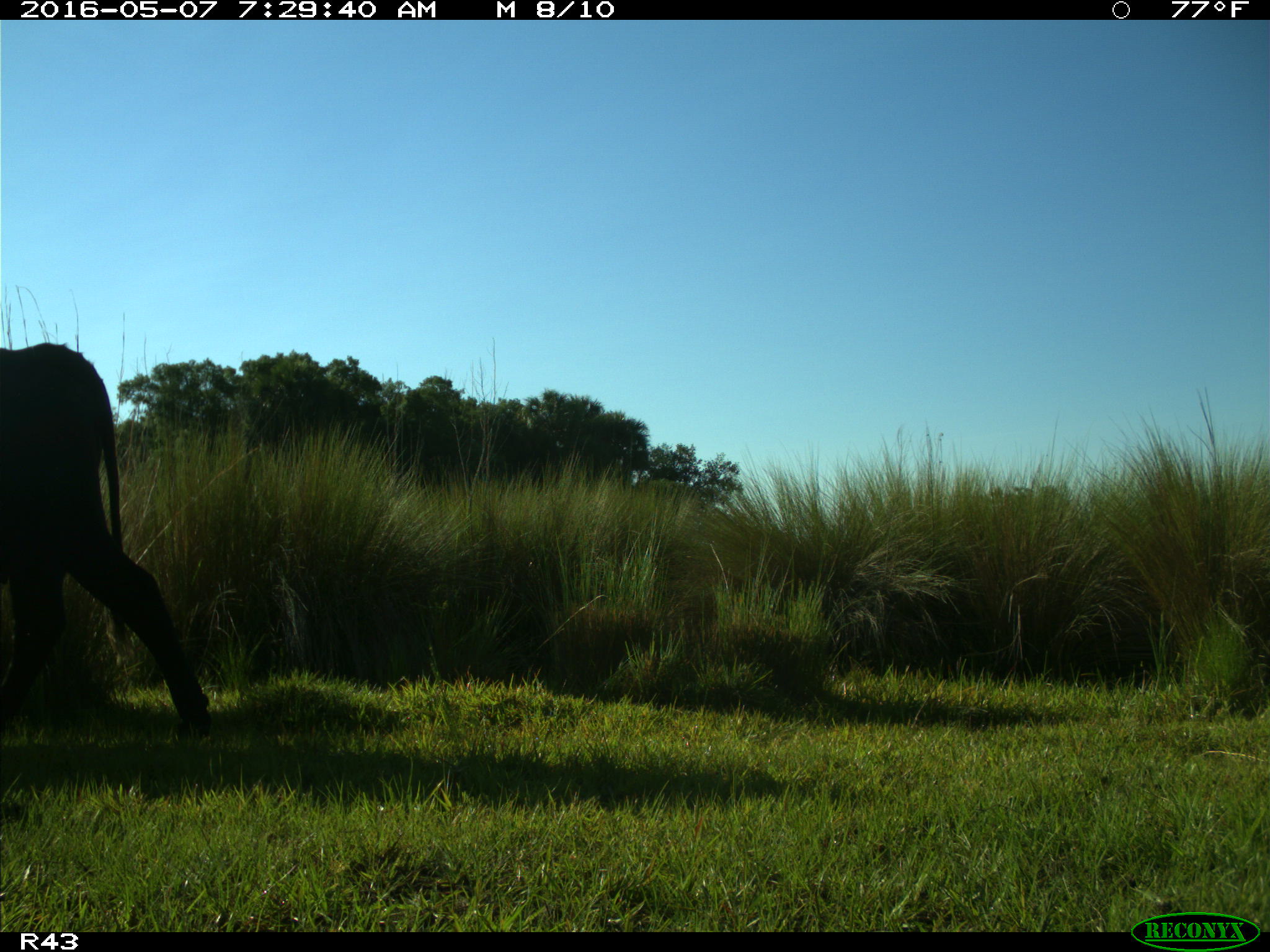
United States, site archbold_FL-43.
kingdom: Animalia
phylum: Chordata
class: Mammalia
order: Artiodactyla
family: Bovidae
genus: Bos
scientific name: Bos taurus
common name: domestic cow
Bos taurus (domestic cow).